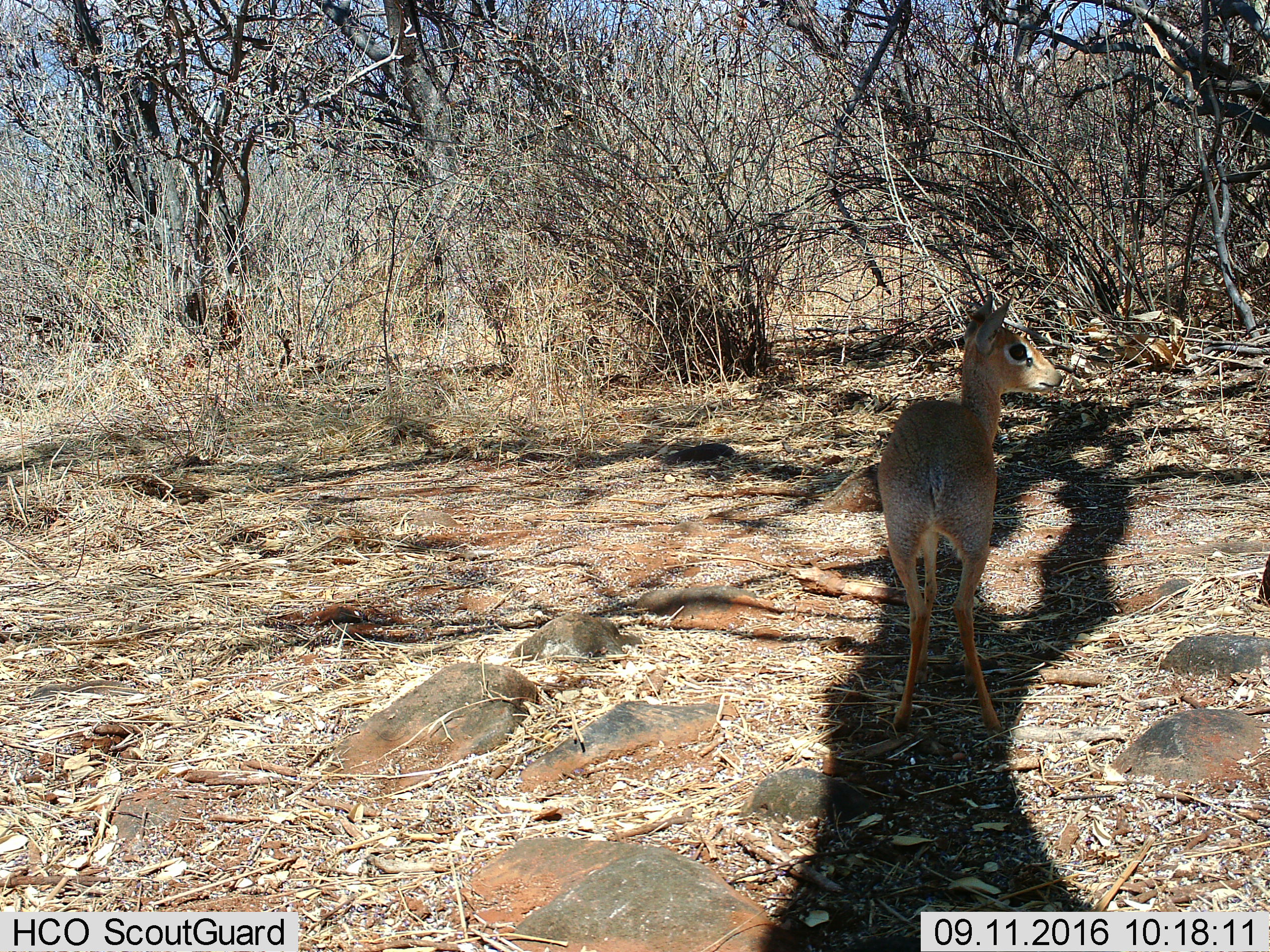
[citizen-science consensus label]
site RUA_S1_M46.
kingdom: Animalia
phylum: Chordata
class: Mammalia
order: Artiodactyla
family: Bovidae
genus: Madoqua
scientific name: Madoqua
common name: dik-dik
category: dikdik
Dikdik (dik-dik) (Madoqua), count 1. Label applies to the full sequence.